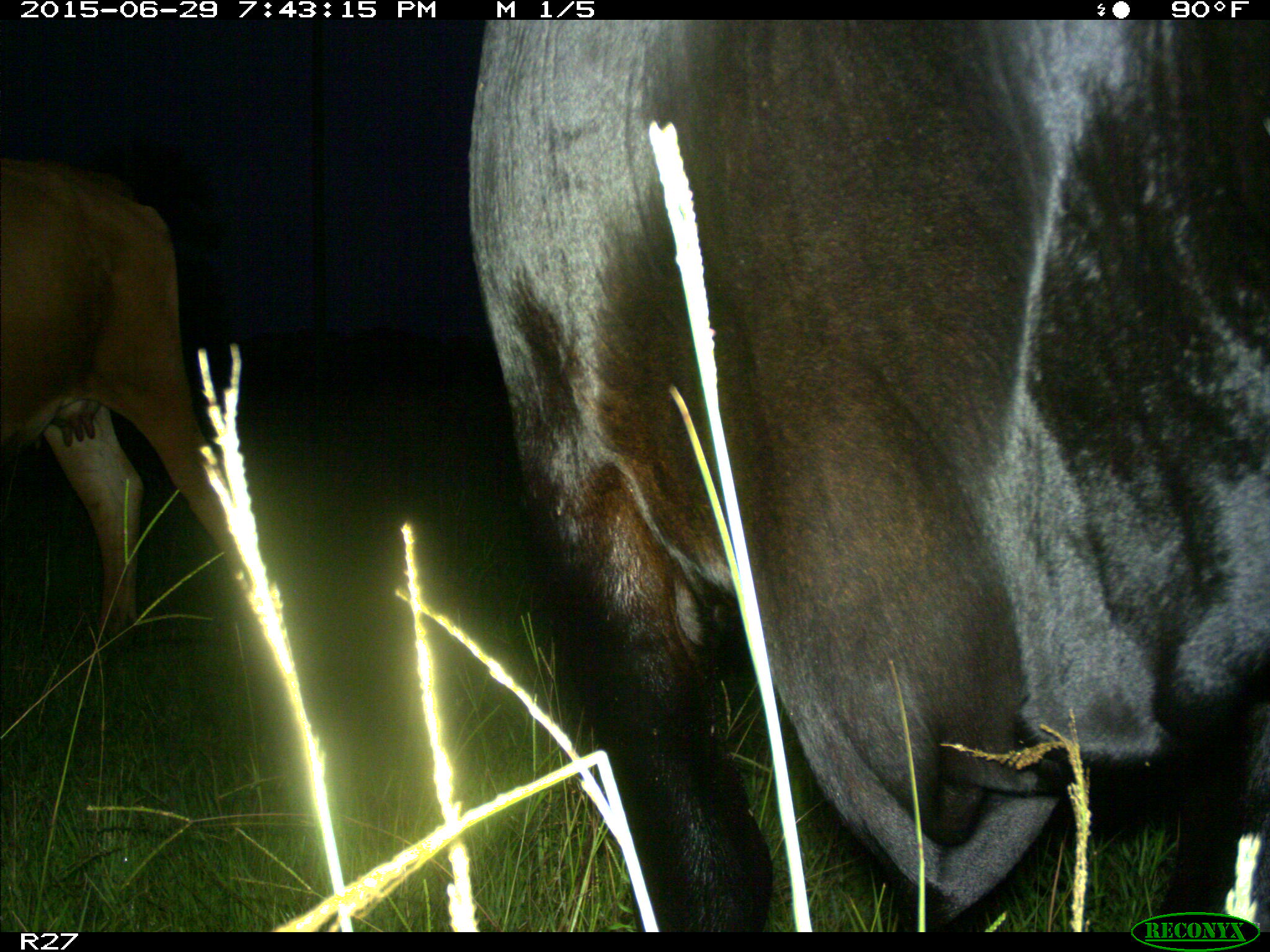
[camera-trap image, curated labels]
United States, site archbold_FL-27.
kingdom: Animalia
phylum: Chordata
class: Mammalia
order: Artiodactyla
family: Bovidae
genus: Bos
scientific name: Bos taurus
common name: domestic cow